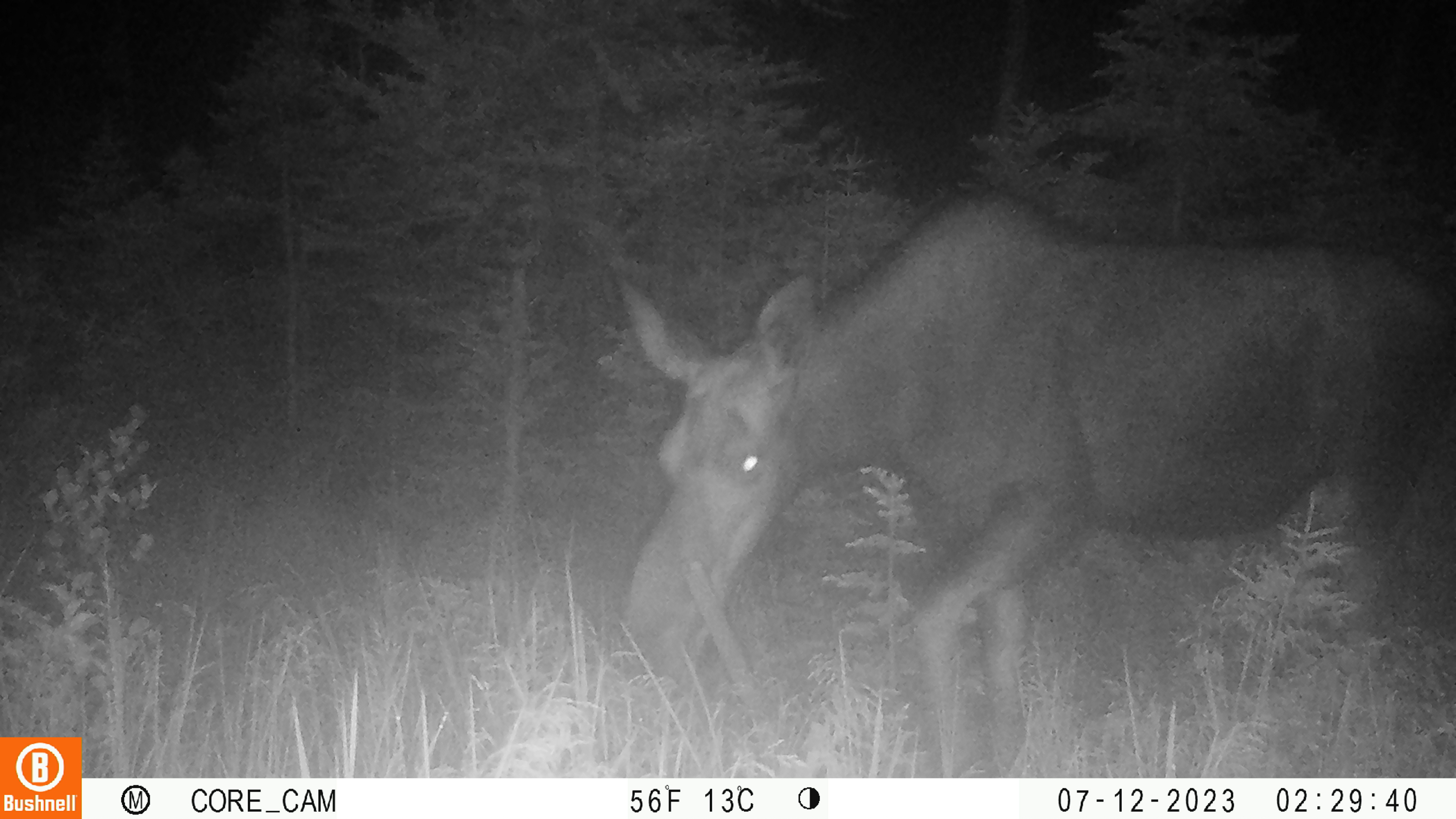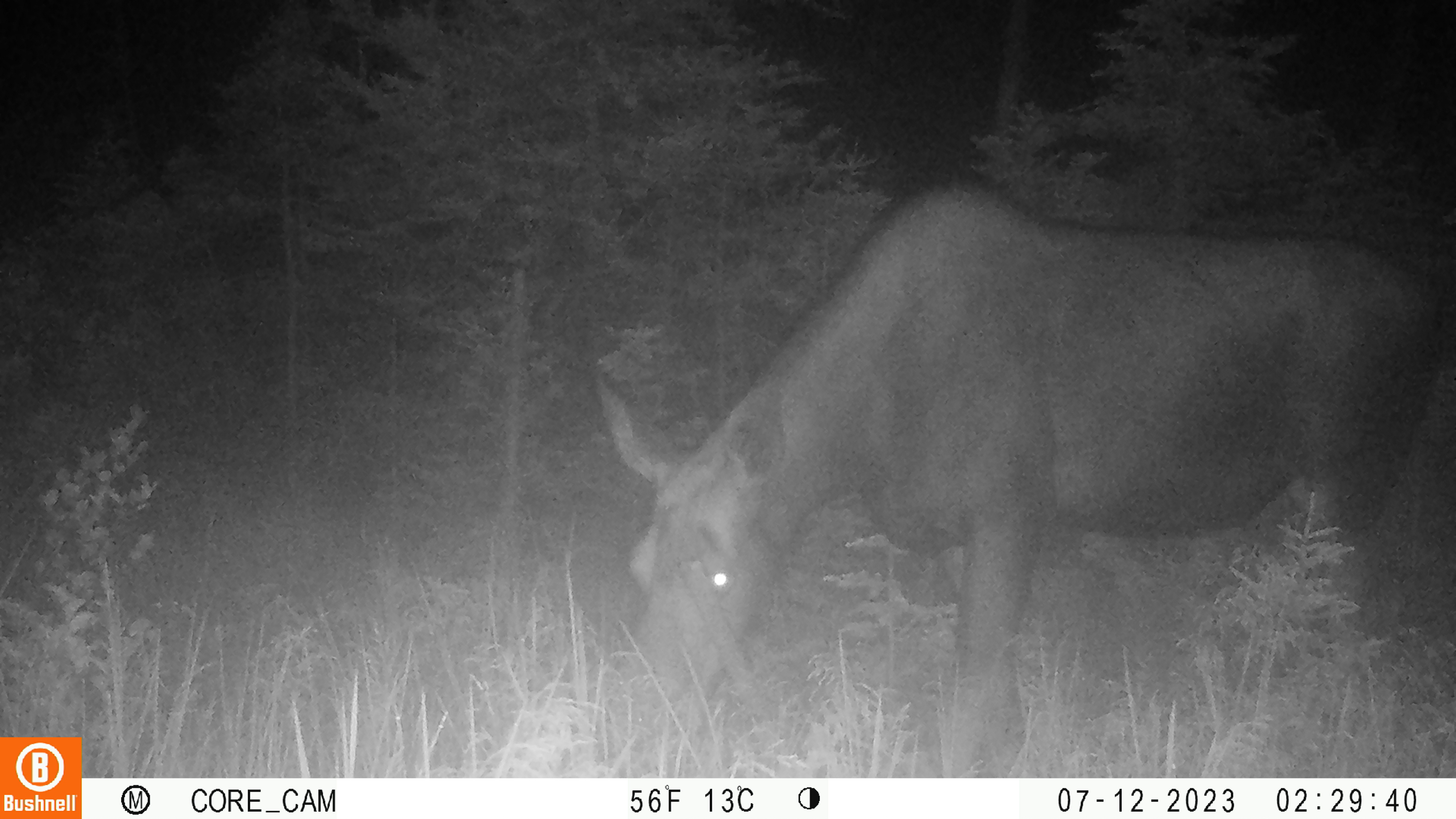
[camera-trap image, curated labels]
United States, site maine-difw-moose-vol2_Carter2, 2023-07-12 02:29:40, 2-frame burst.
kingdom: Animalia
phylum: Chordata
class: Mammalia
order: Artiodactyla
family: Cervidae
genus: Alces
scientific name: Alces alces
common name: moose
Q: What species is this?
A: Moose (Alces alces).